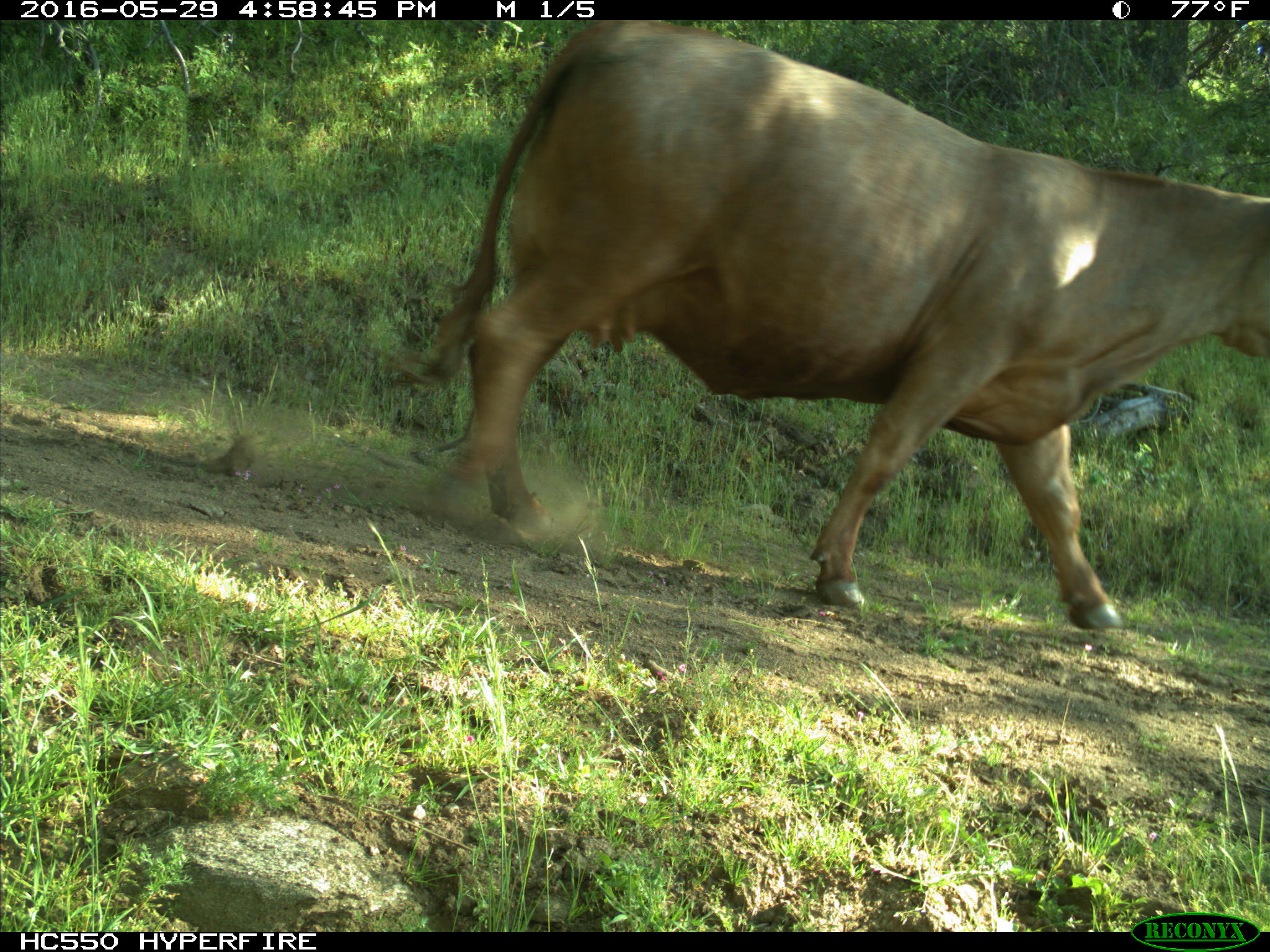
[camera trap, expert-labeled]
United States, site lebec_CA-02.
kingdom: Animalia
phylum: Chordata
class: Mammalia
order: Artiodactyla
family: Bovidae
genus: Bos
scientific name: Bos taurus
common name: domestic cow